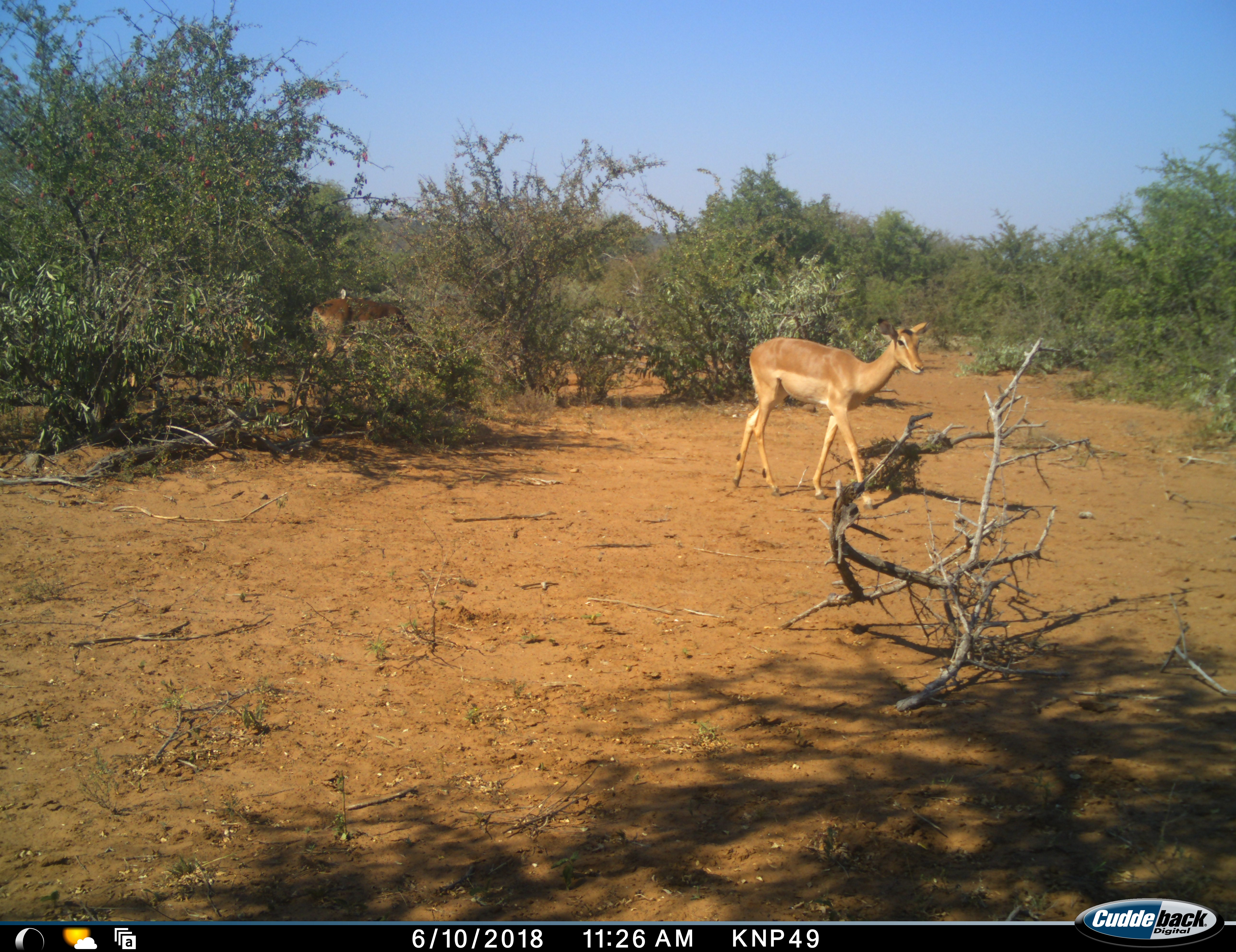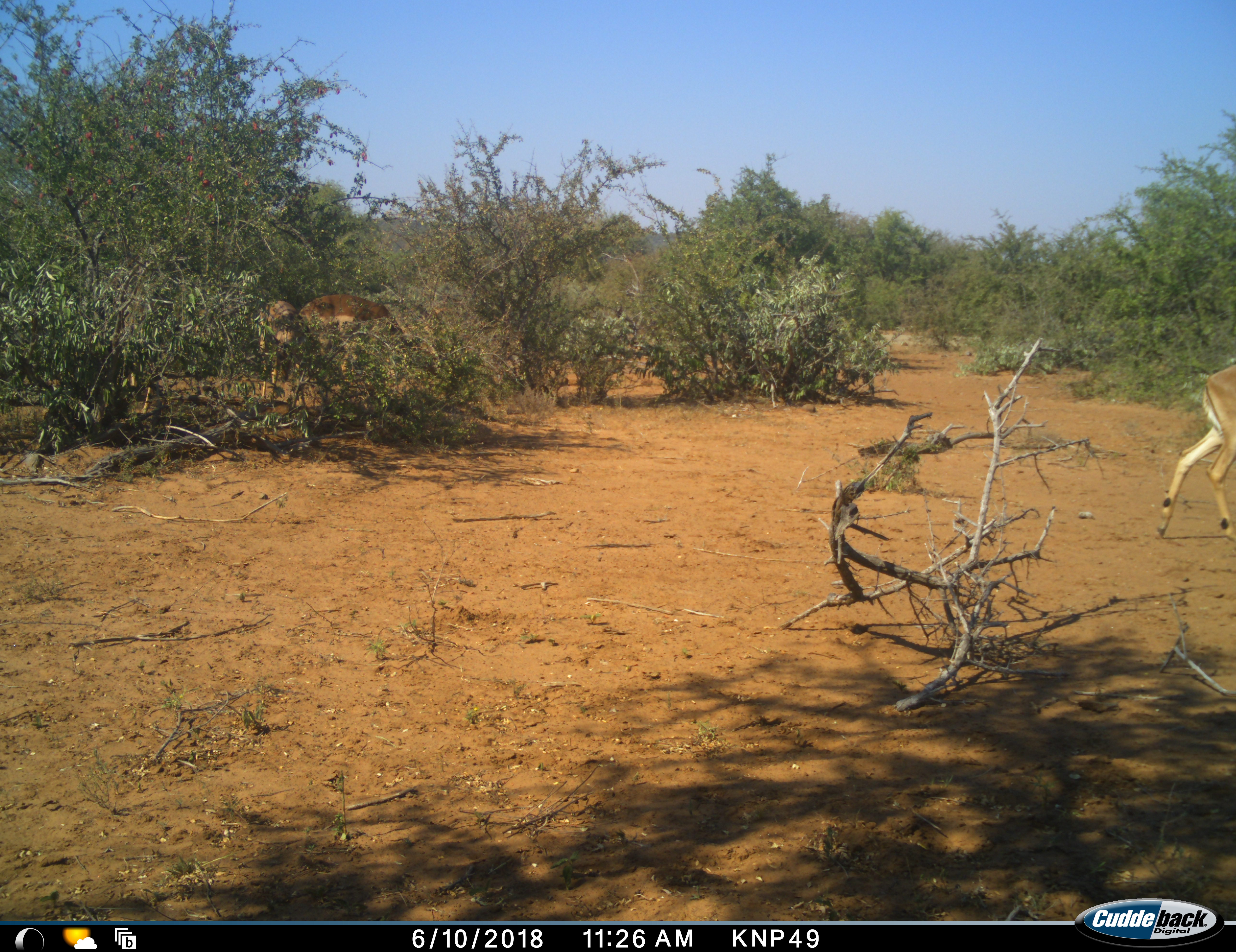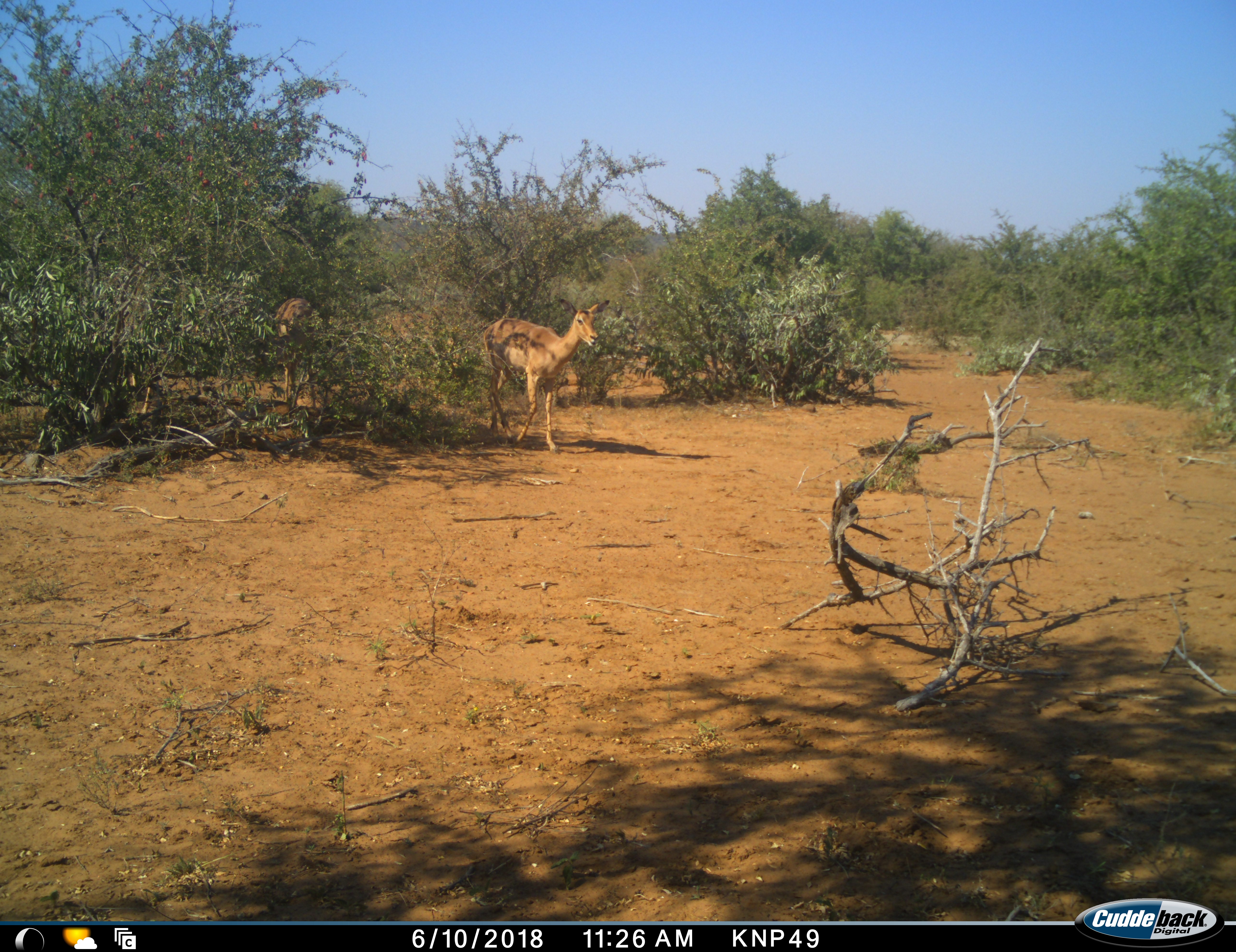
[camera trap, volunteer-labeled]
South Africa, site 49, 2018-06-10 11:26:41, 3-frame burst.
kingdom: Animalia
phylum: Chordata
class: Mammalia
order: Artiodactyla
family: Bovidae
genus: Aepyceros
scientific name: Aepyceros melampus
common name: impala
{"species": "impala (Aepyceros melampus)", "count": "3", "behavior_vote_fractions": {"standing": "60%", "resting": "0%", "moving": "100%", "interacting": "0%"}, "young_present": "0%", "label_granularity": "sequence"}